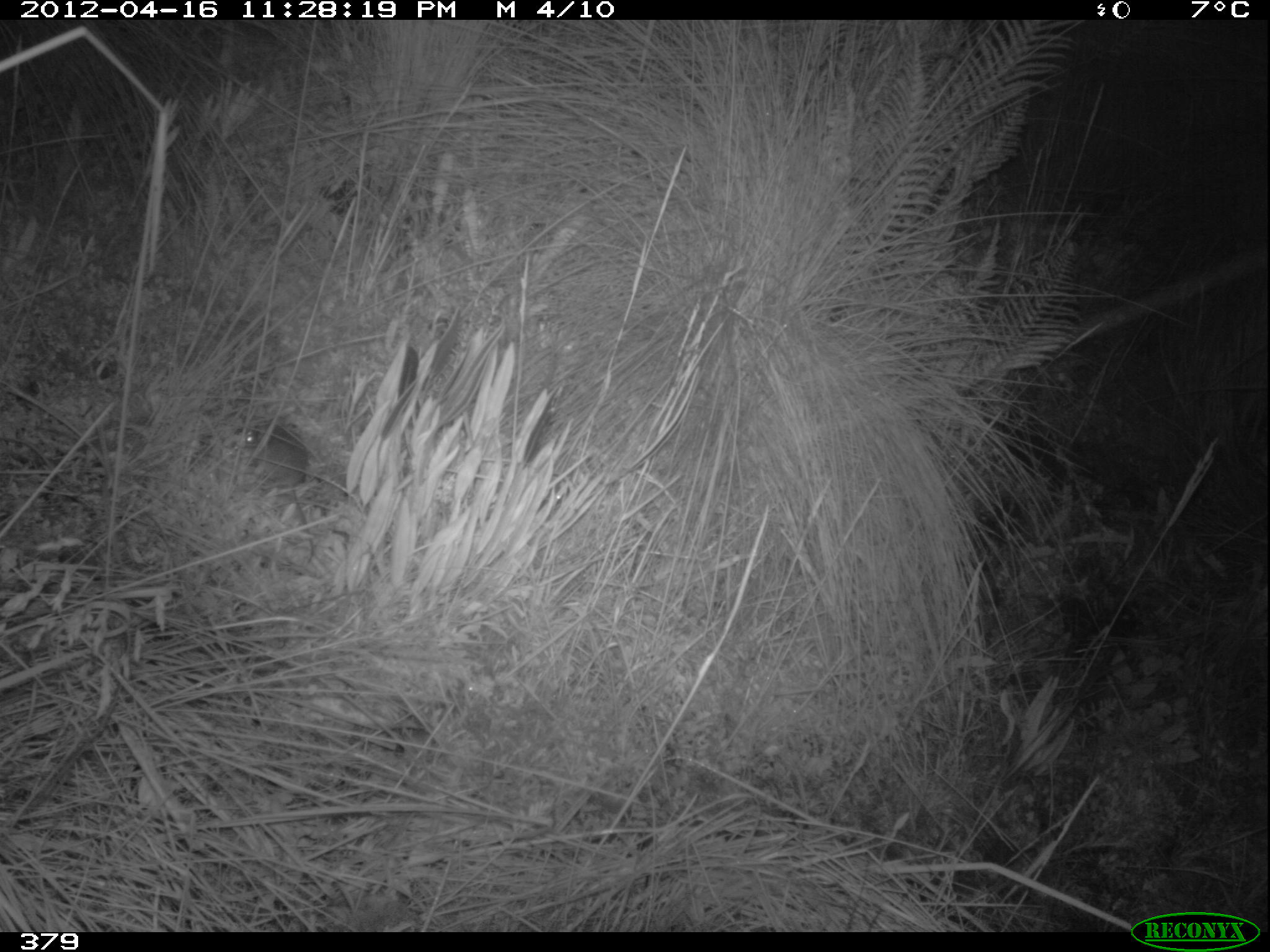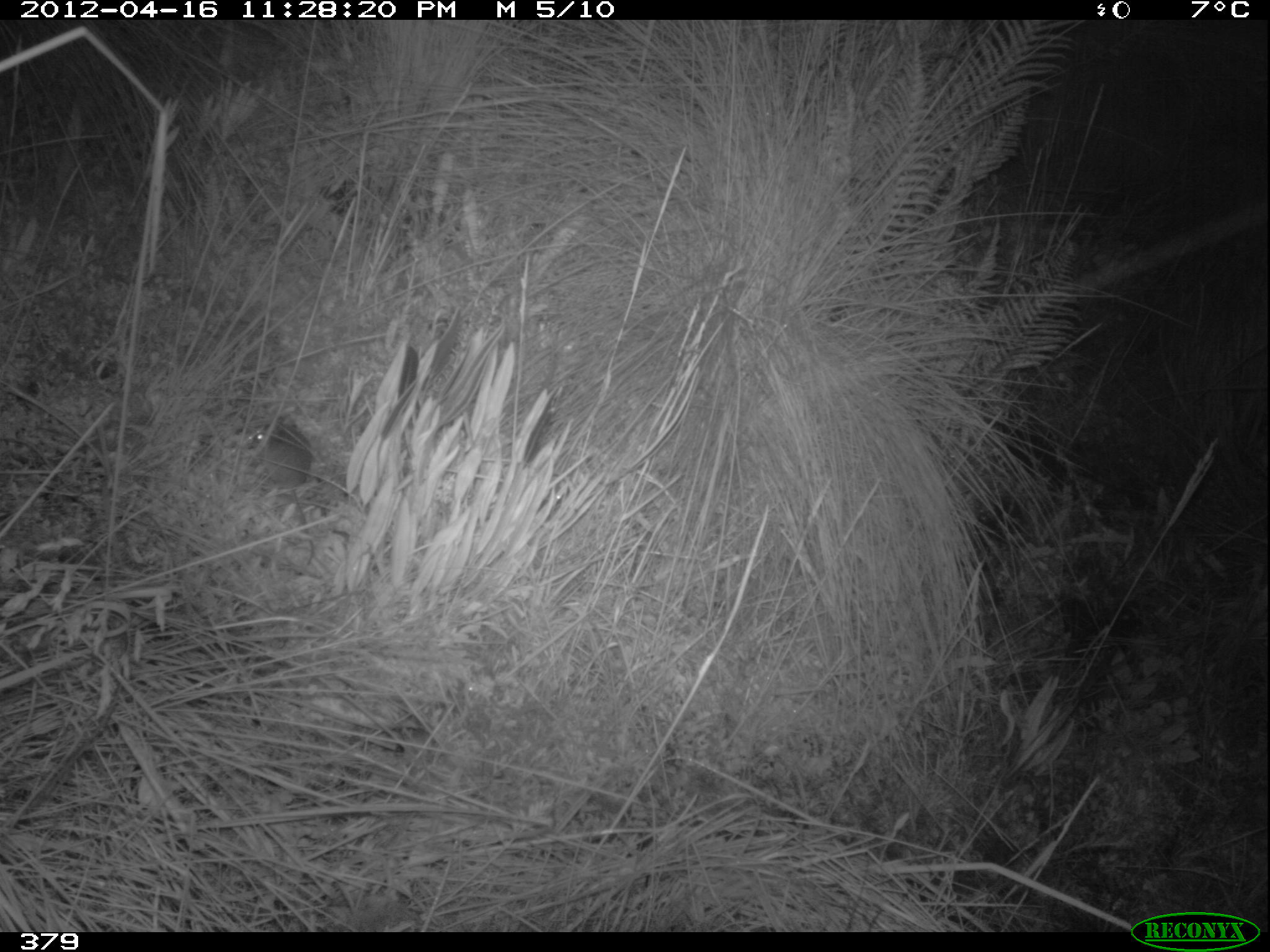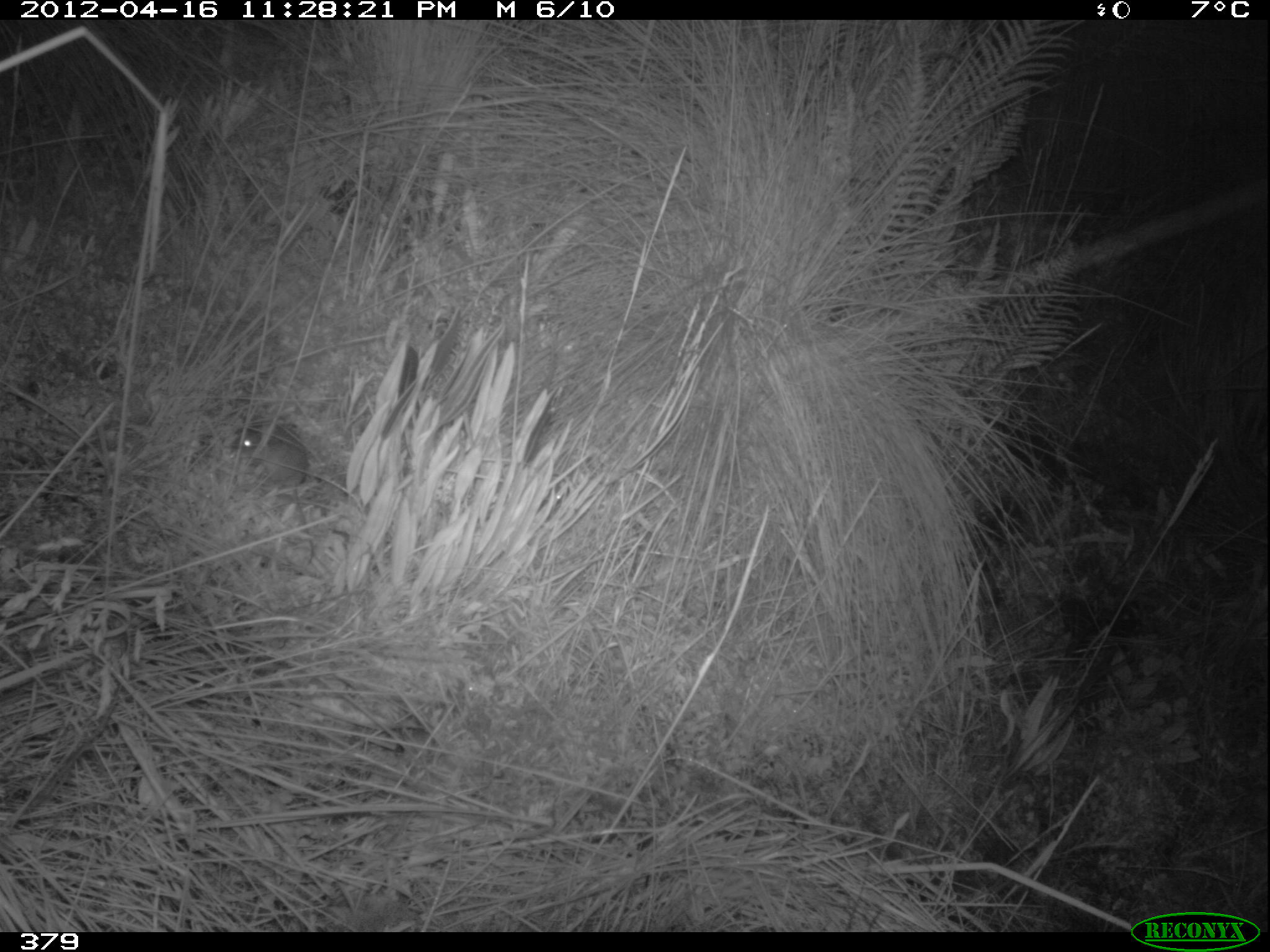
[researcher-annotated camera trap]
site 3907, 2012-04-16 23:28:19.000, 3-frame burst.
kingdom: Animalia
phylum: Chordata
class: Mammalia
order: Rodentia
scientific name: Rodentia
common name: rodents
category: unknown rodent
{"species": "unknown rodent (rodents) (Rodentia)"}